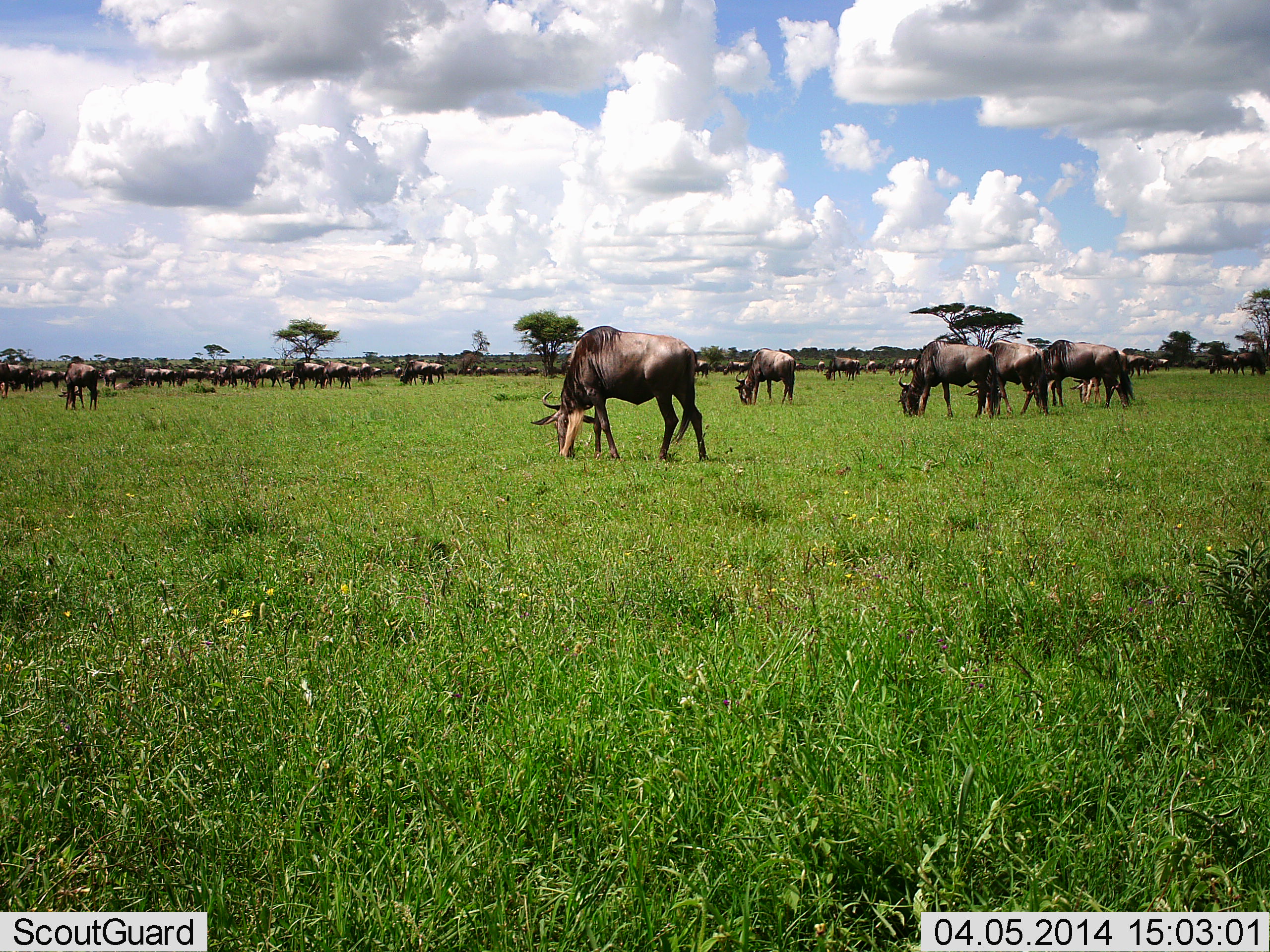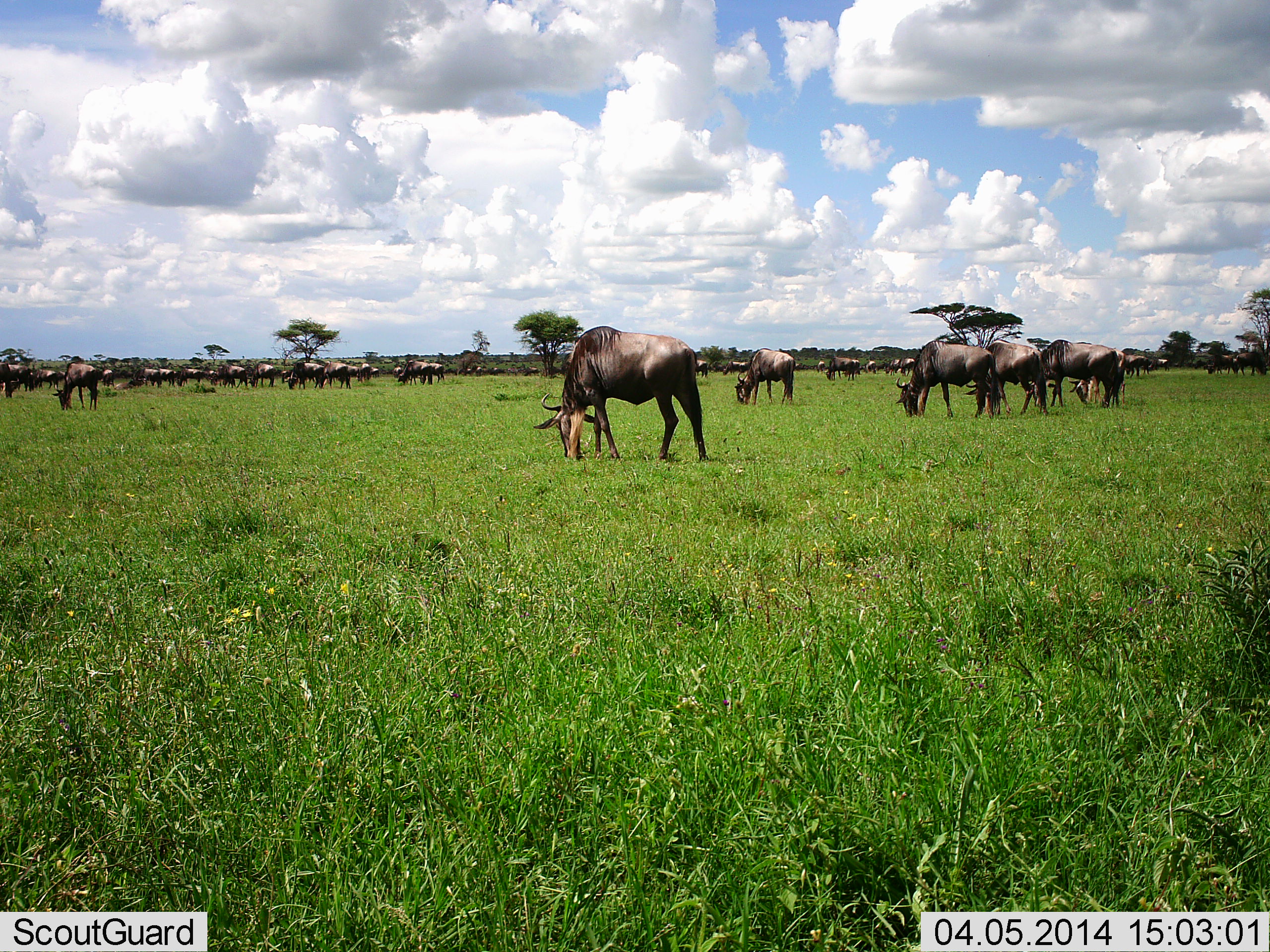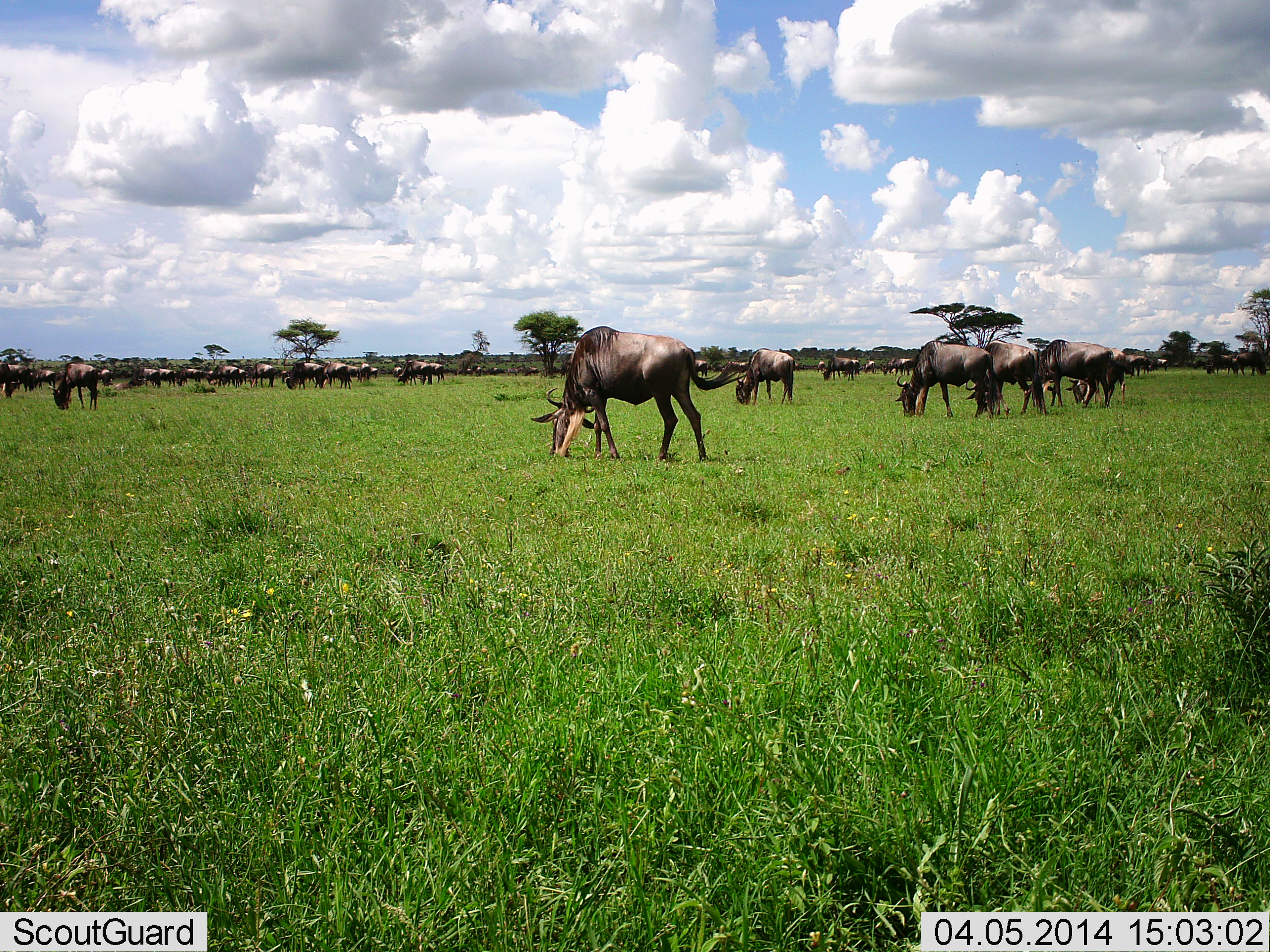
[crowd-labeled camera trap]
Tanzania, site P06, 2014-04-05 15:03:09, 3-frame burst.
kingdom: Animalia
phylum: Chordata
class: Mammalia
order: Artiodactyla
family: Bovidae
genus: Connochaetes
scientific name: Connochaetes taurinus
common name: blue wildebeest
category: wildebeest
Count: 11-50.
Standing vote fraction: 40%.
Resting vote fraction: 0%.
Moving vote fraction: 0%.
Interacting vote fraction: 0%.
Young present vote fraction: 0%.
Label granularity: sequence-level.